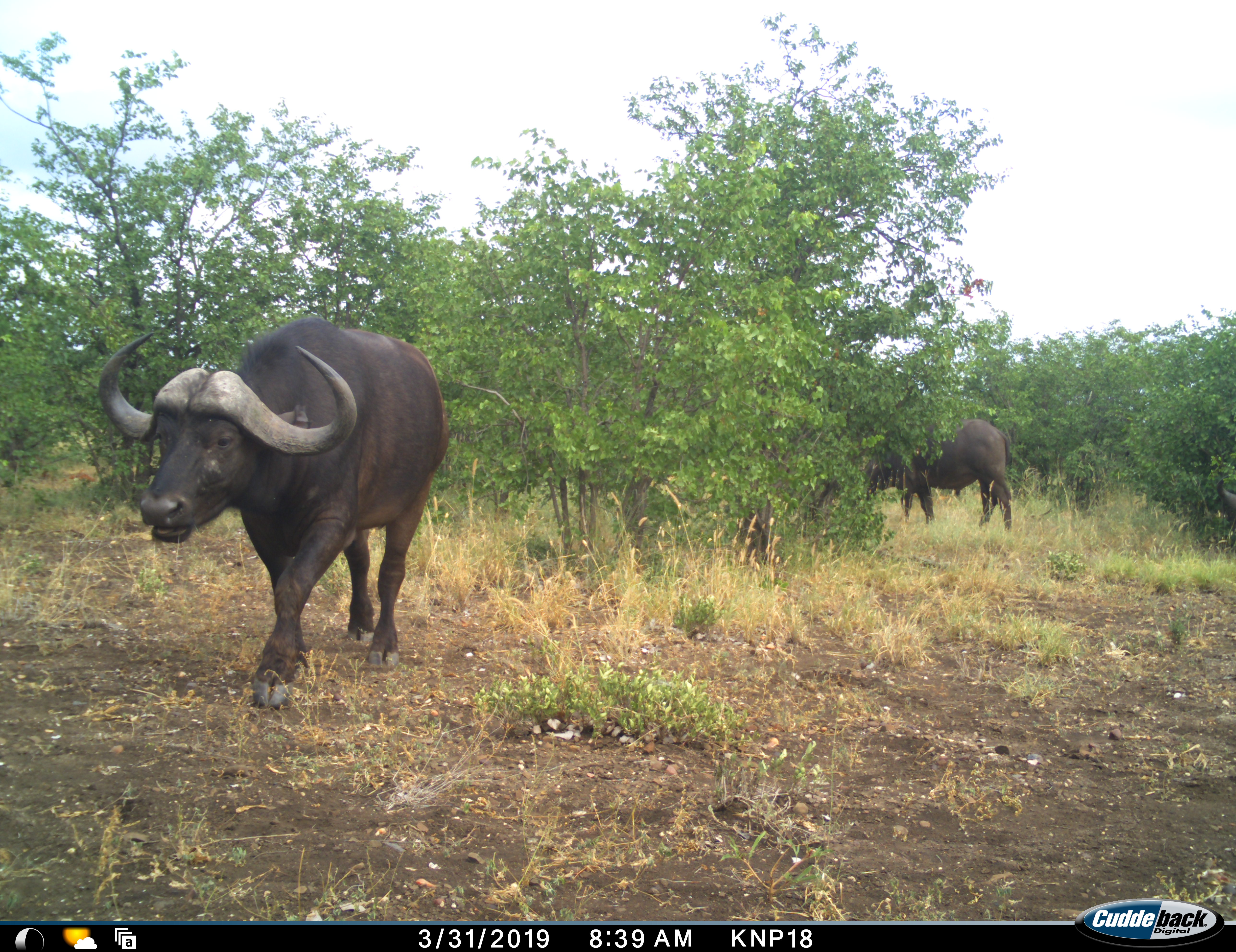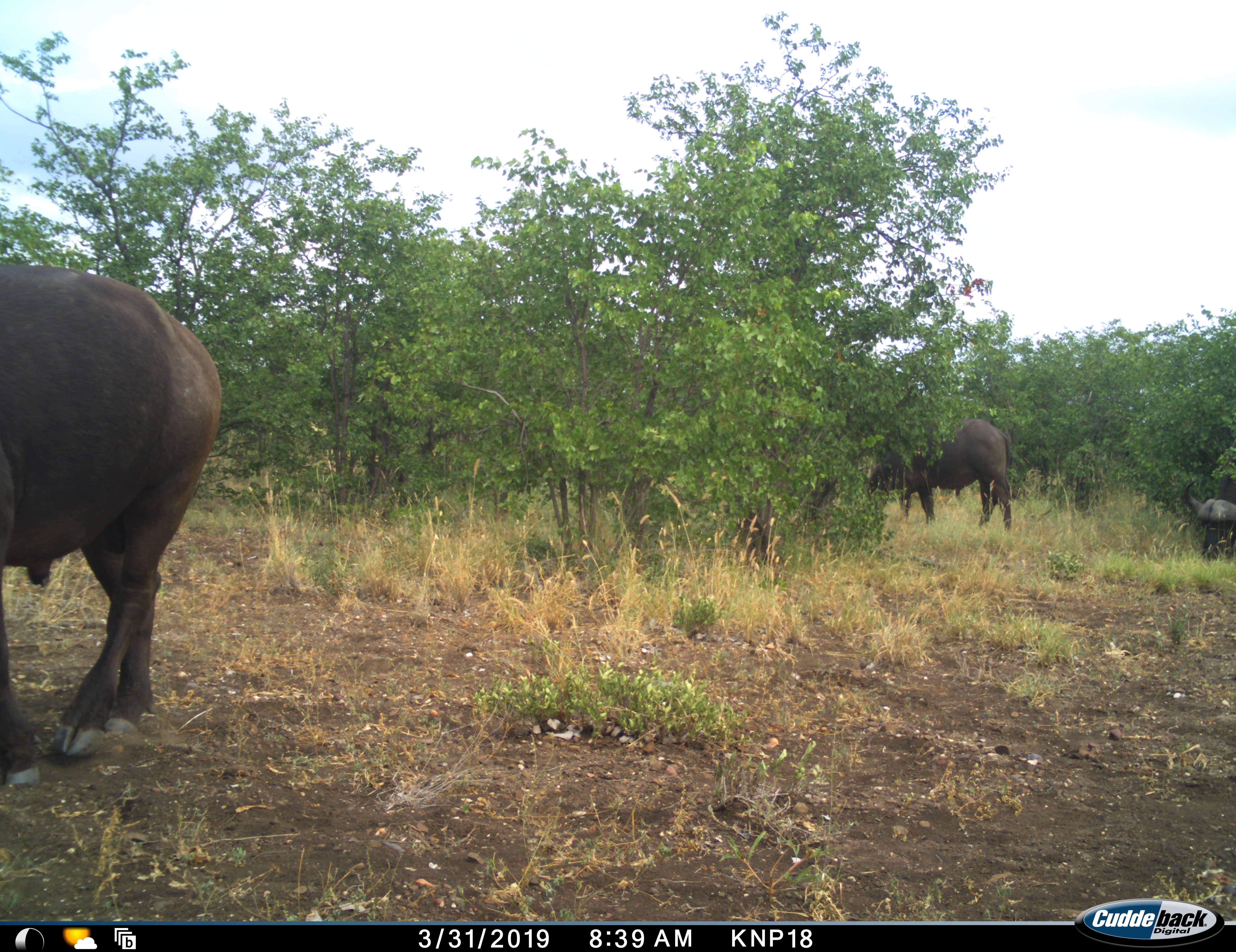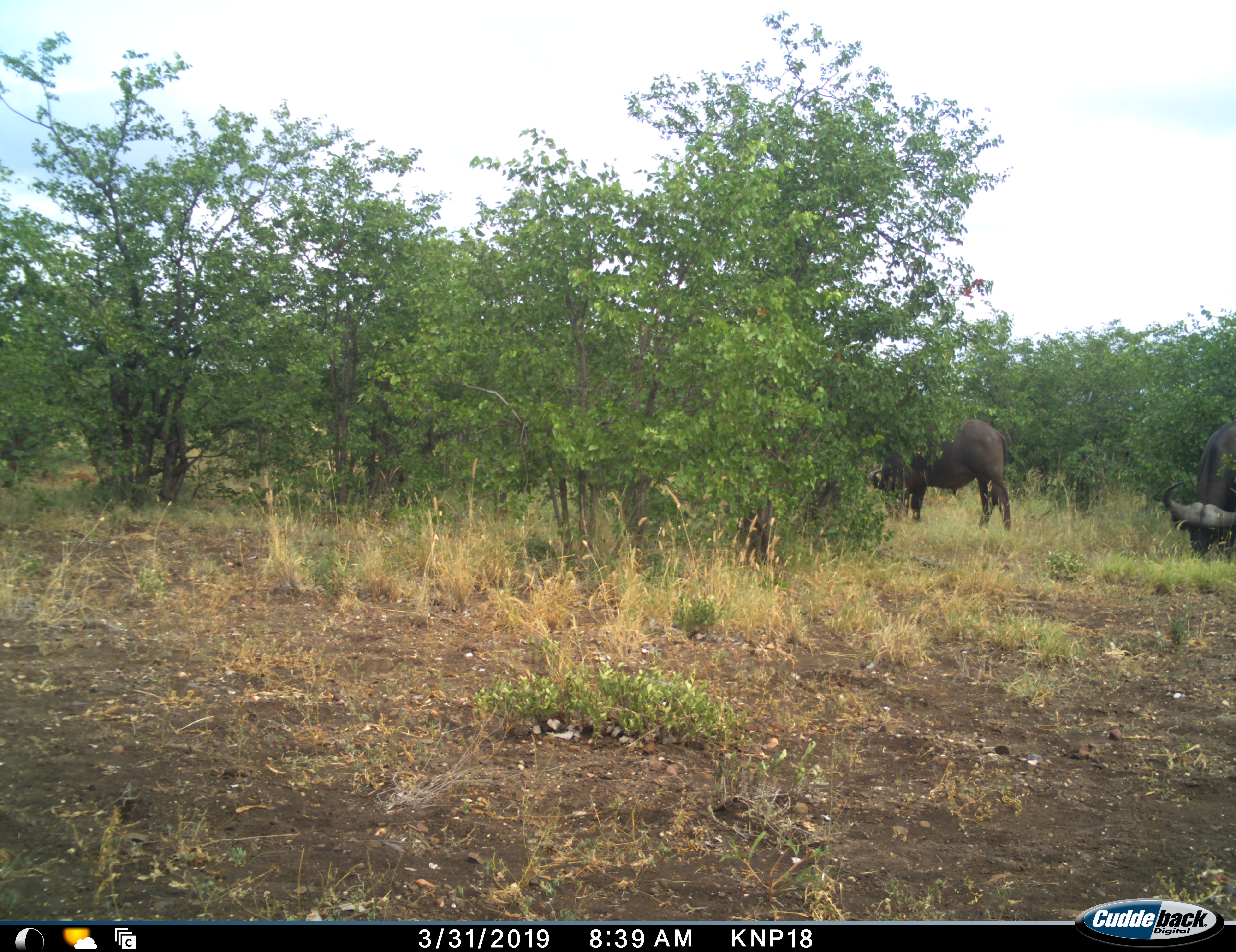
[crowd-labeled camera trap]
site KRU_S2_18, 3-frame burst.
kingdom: Animalia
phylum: Chordata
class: Mammalia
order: Artiodactyla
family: Bovidae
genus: Syncerus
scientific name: Syncerus caffer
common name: african buffalo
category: buffalo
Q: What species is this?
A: Buffalo (african buffalo) (Syncerus caffer).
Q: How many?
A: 3.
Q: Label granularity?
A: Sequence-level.